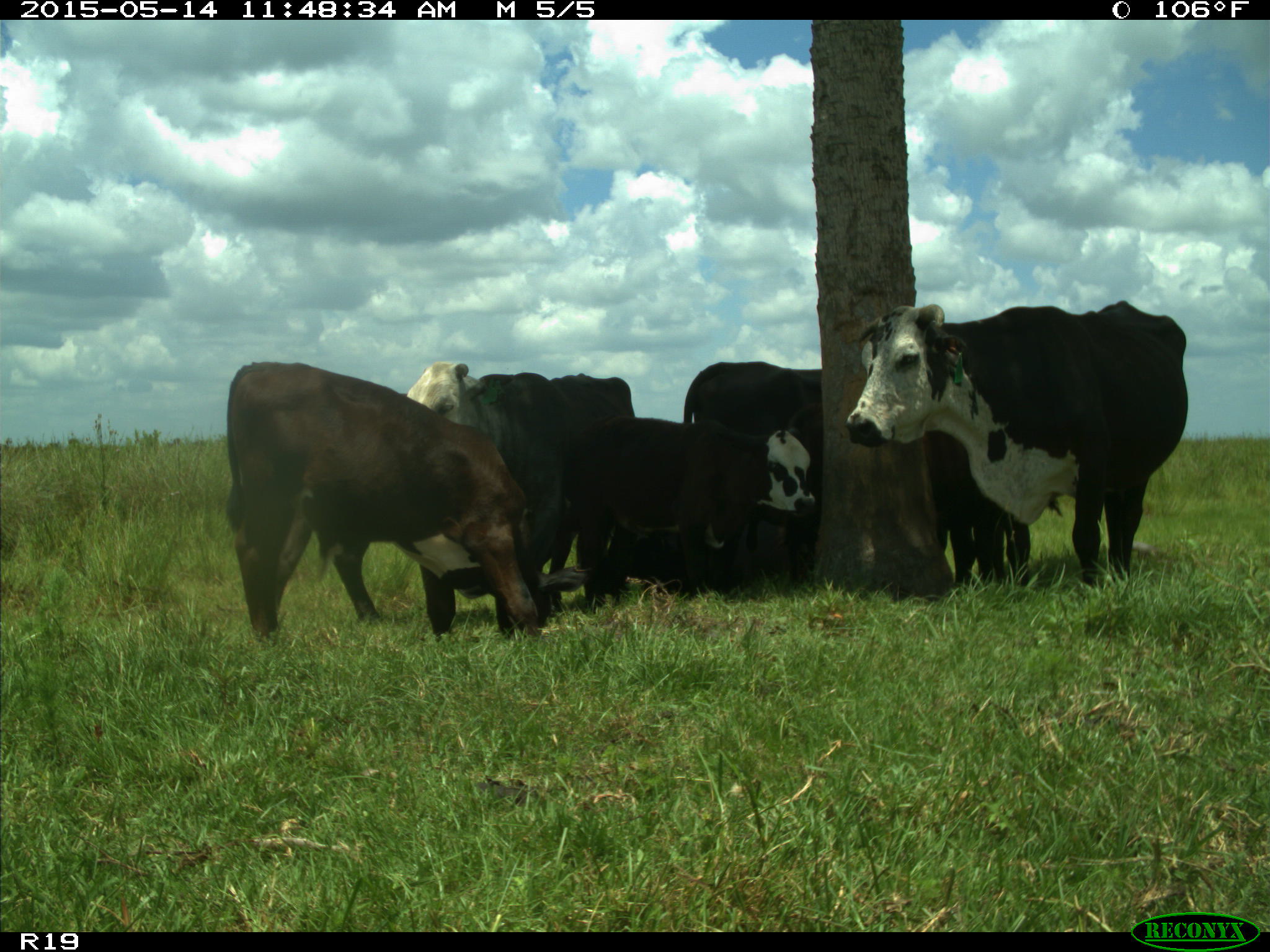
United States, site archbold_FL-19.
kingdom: Animalia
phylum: Chordata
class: Mammalia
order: Artiodactyla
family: Bovidae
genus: Bos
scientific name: Bos taurus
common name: domestic cow